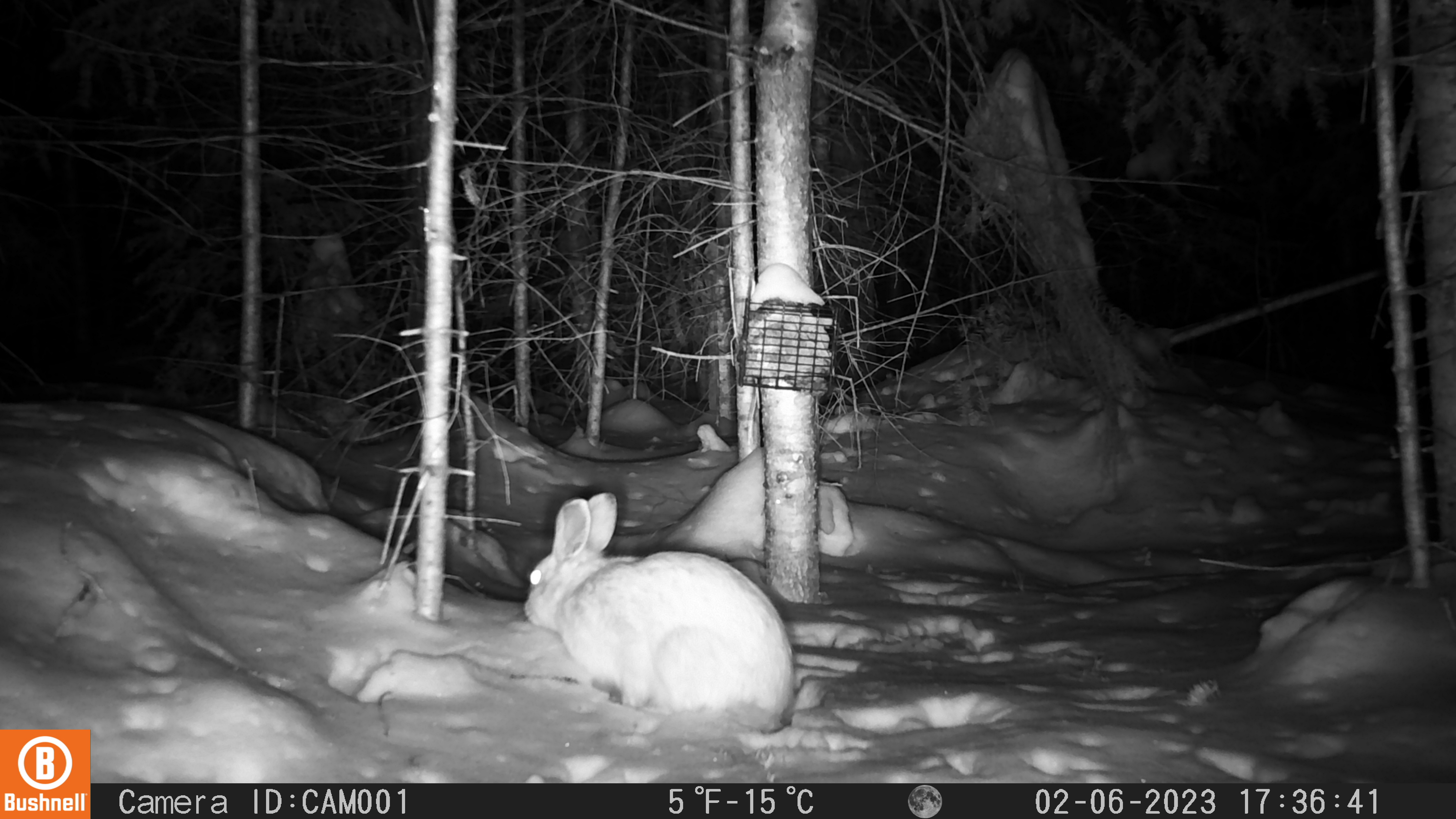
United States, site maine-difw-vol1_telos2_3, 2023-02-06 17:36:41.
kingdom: Animalia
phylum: Chordata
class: Mammalia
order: Lagomorpha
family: Leporidae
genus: Lepus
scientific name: Lepus americanus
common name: snowshoe hare